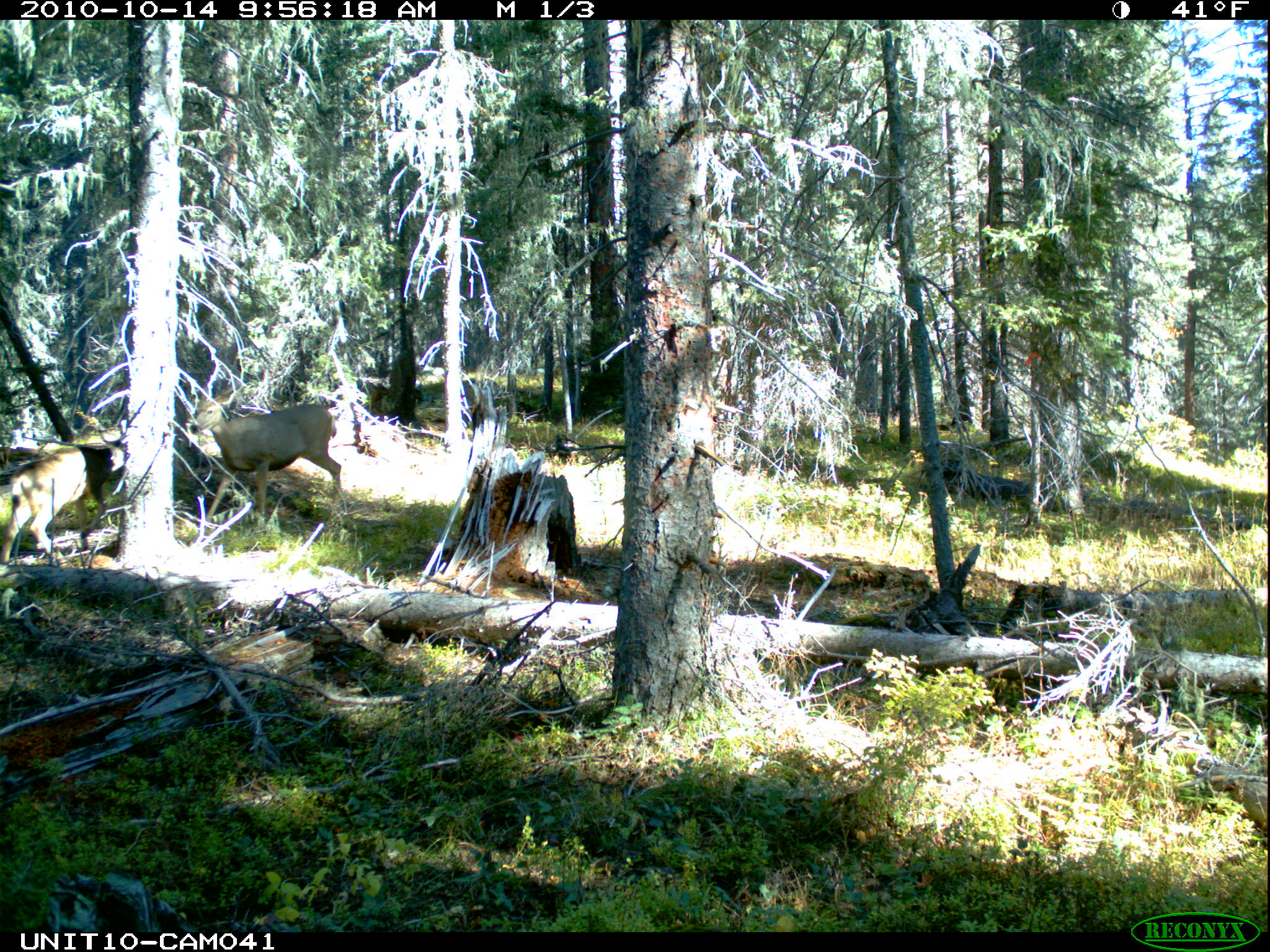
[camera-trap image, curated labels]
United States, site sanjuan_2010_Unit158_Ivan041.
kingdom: Animalia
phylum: Chordata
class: Mammalia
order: Artiodactyla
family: Cervidae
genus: Odocoileus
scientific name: Odocoileus hemionus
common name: mule deer